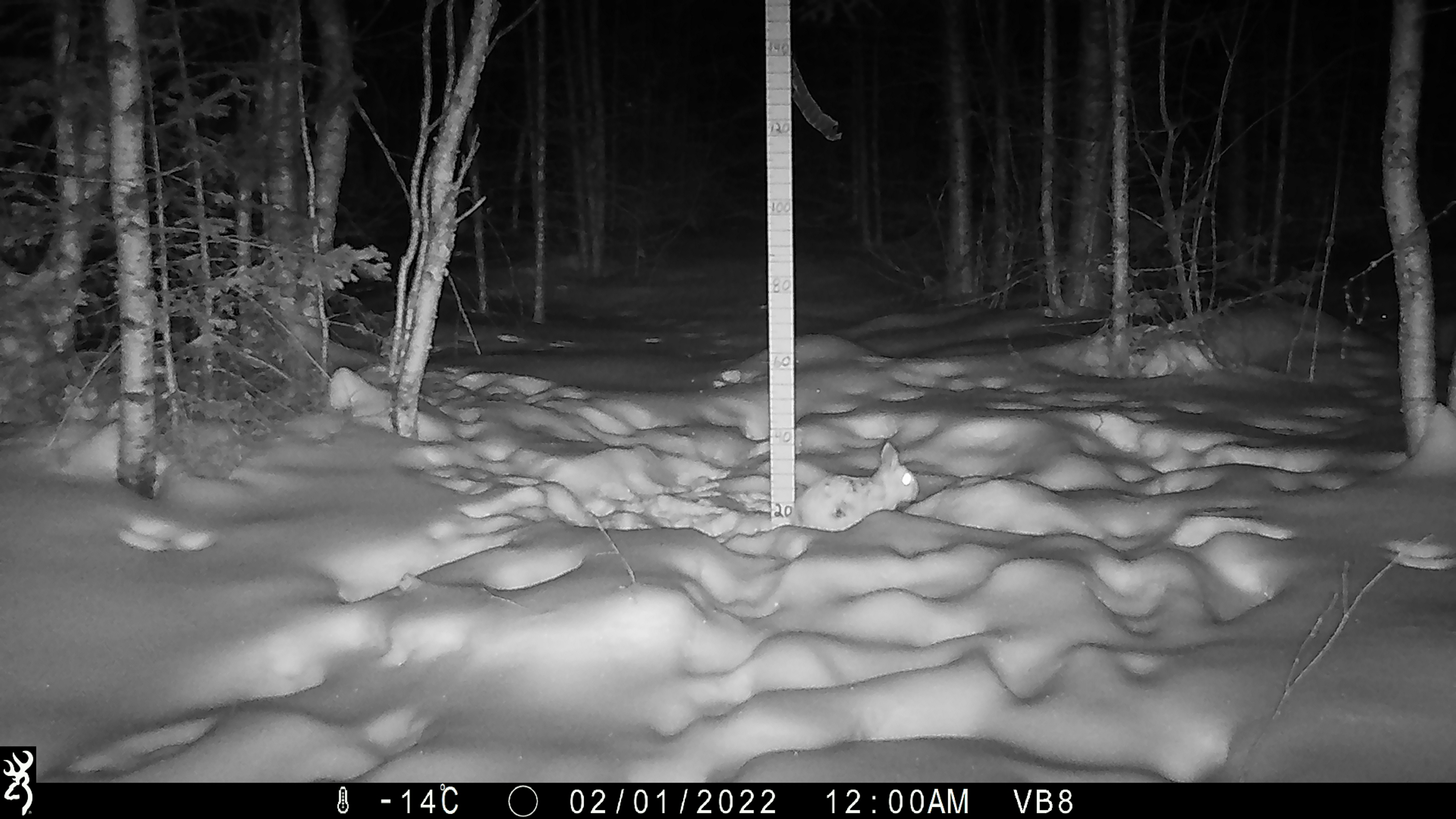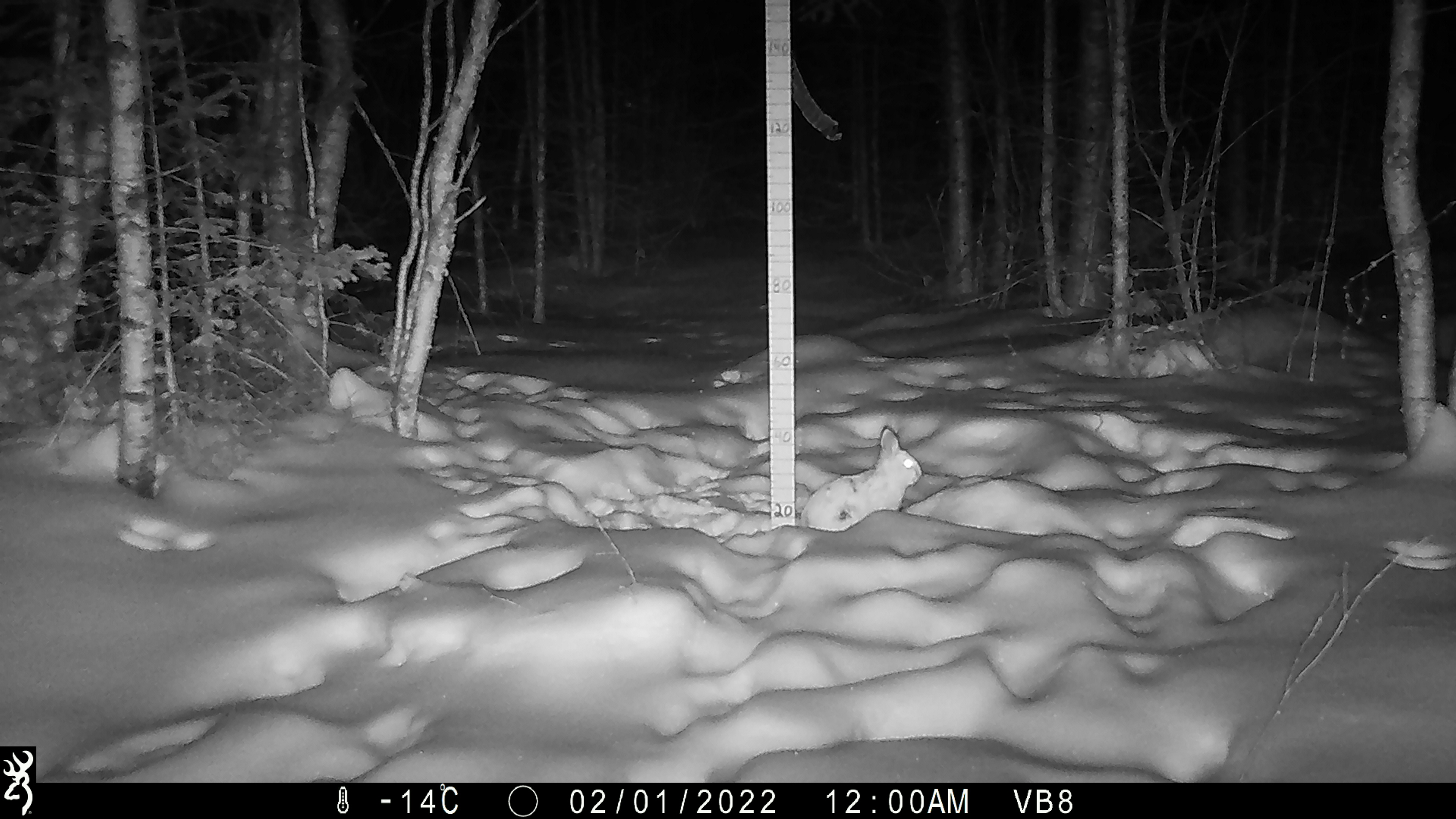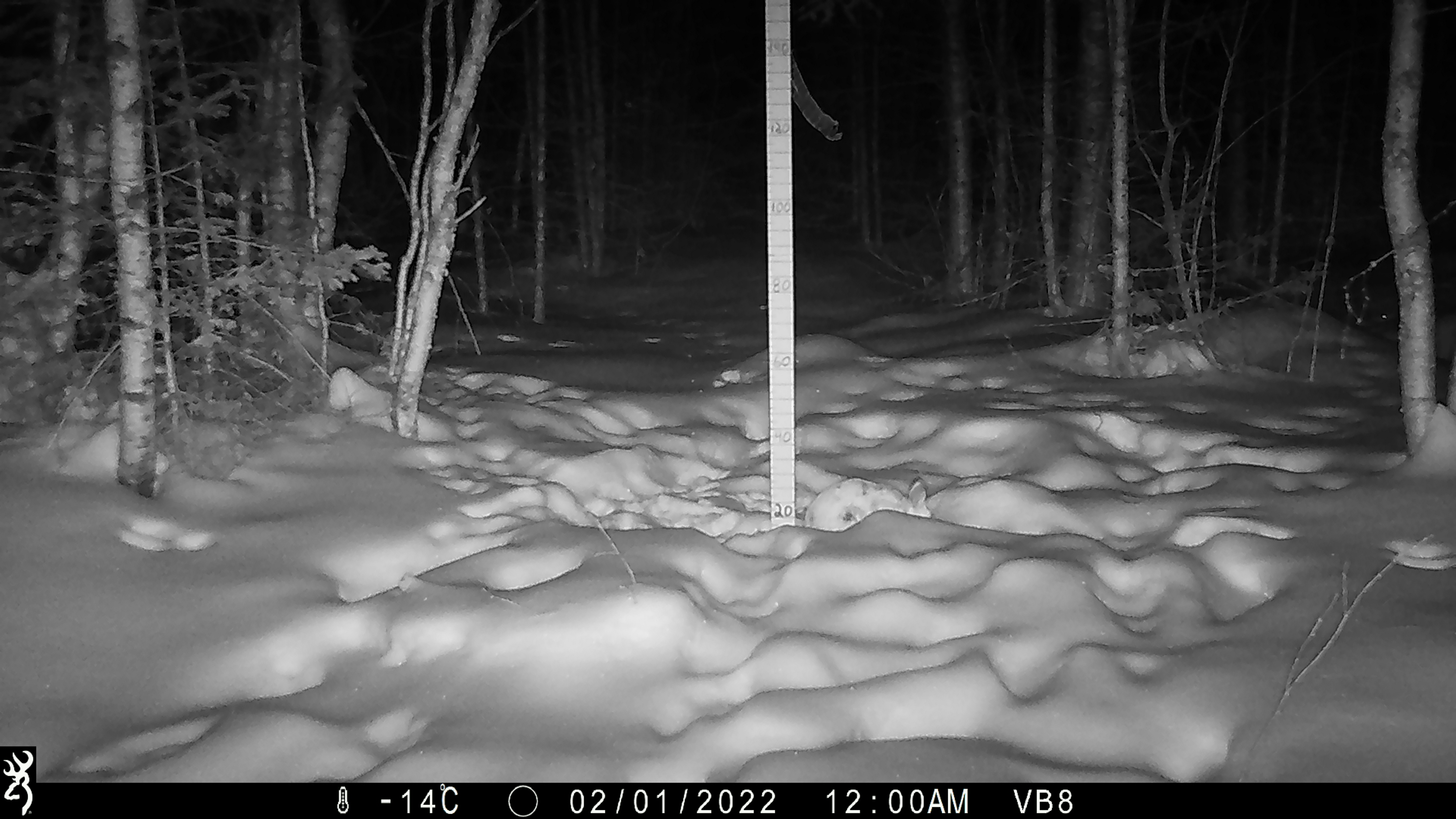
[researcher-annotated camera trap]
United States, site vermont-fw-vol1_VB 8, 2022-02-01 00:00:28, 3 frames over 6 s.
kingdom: Animalia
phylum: Chordata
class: Mammalia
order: Lagomorpha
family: Leporidae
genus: Lepus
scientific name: Lepus americanus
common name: snowshoe hare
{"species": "snowshoe hare (Lepus americanus)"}